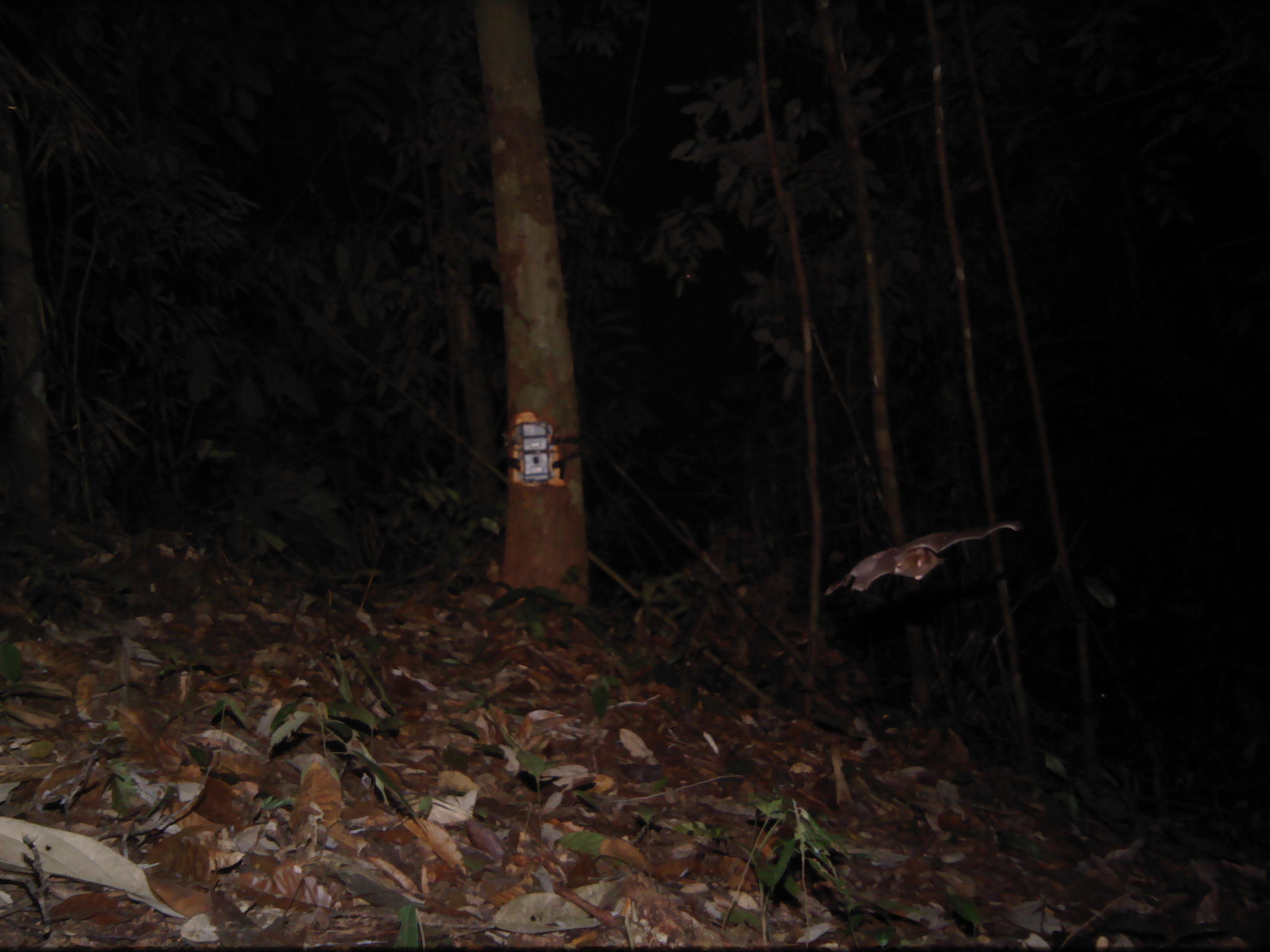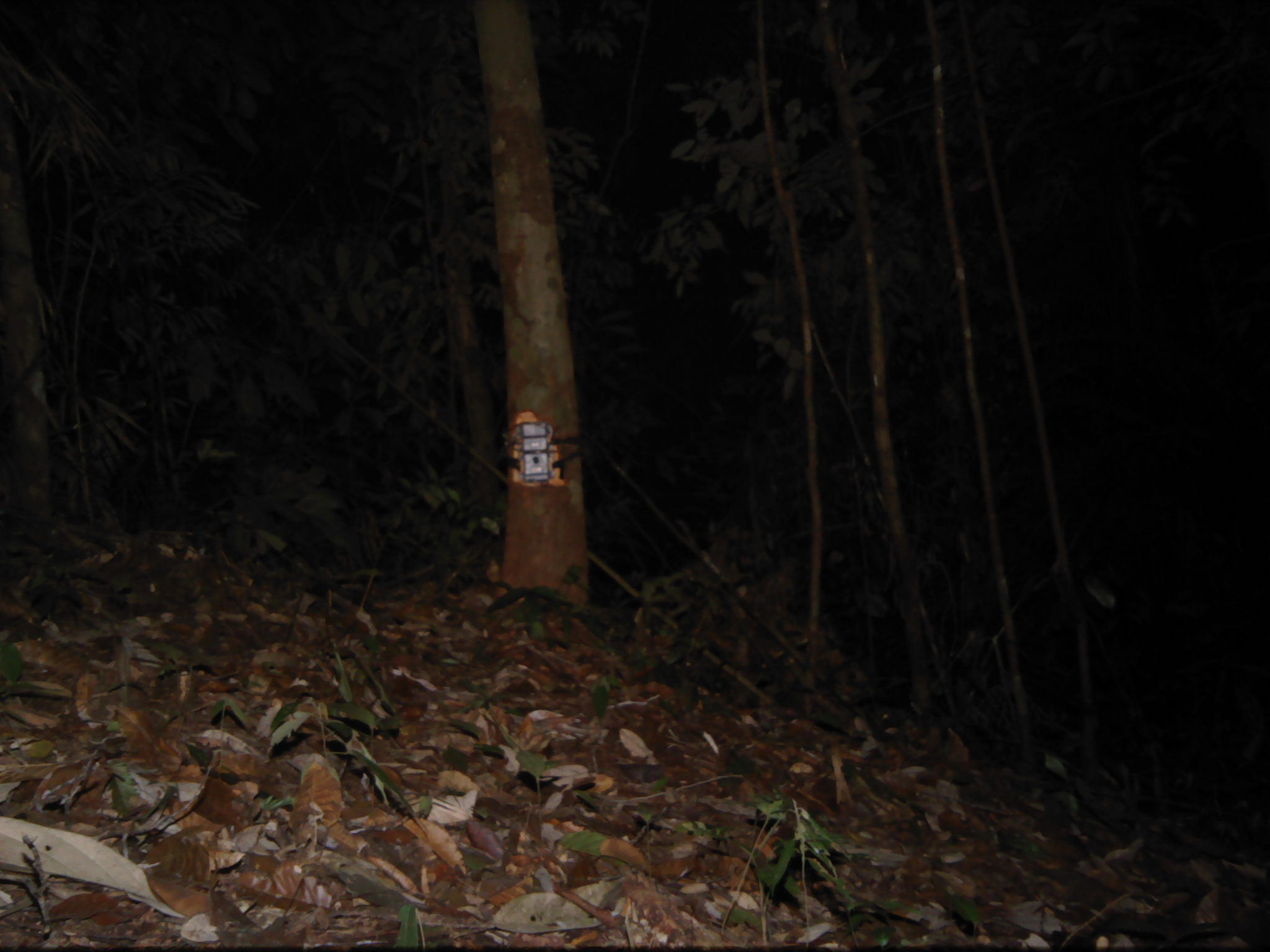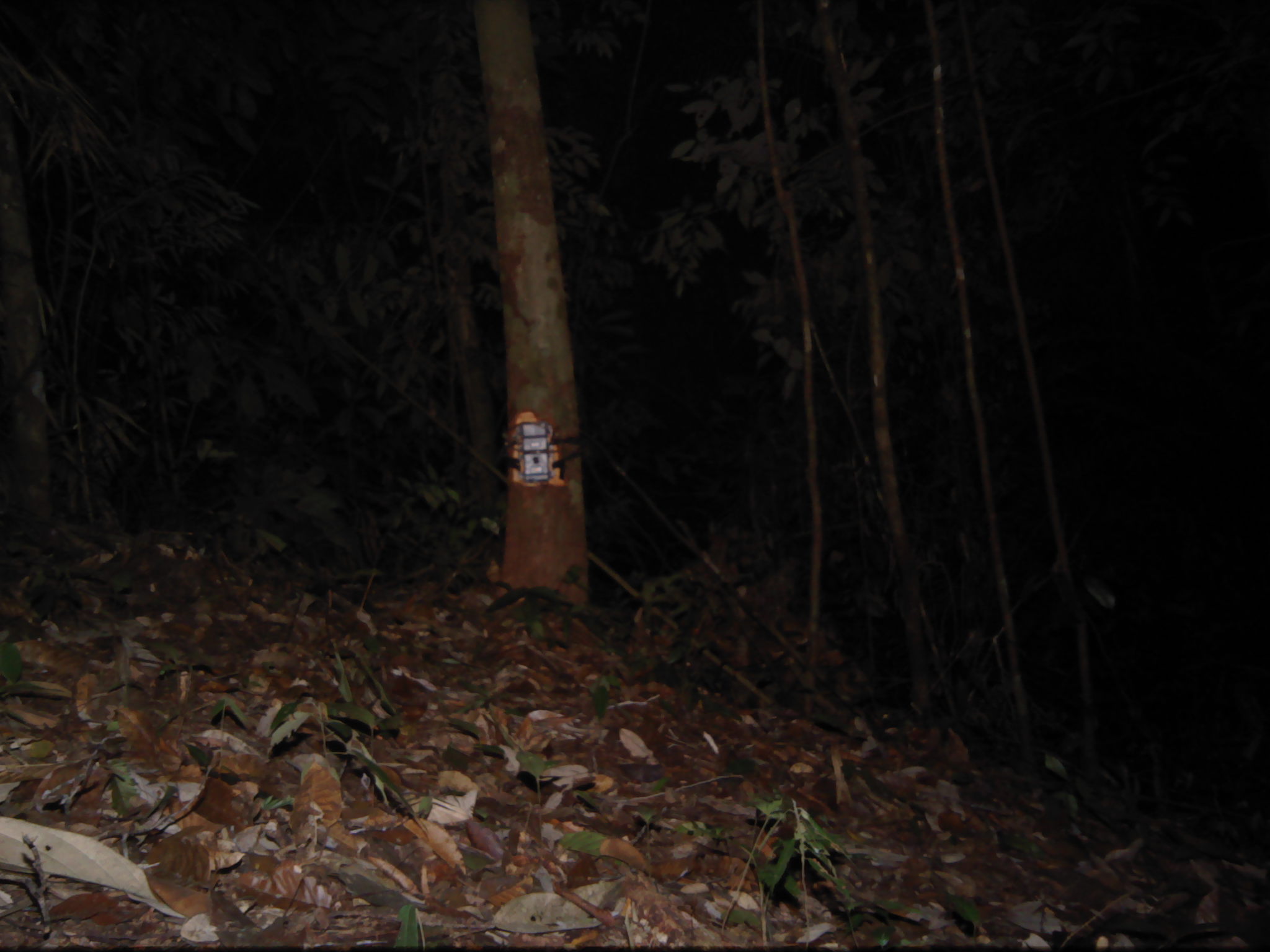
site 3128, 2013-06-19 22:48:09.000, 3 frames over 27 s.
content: unidentified animal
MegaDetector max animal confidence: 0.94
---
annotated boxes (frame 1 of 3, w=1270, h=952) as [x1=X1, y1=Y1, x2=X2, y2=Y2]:
unknown: [x1=822, y1=520, x2=1021, y2=593]